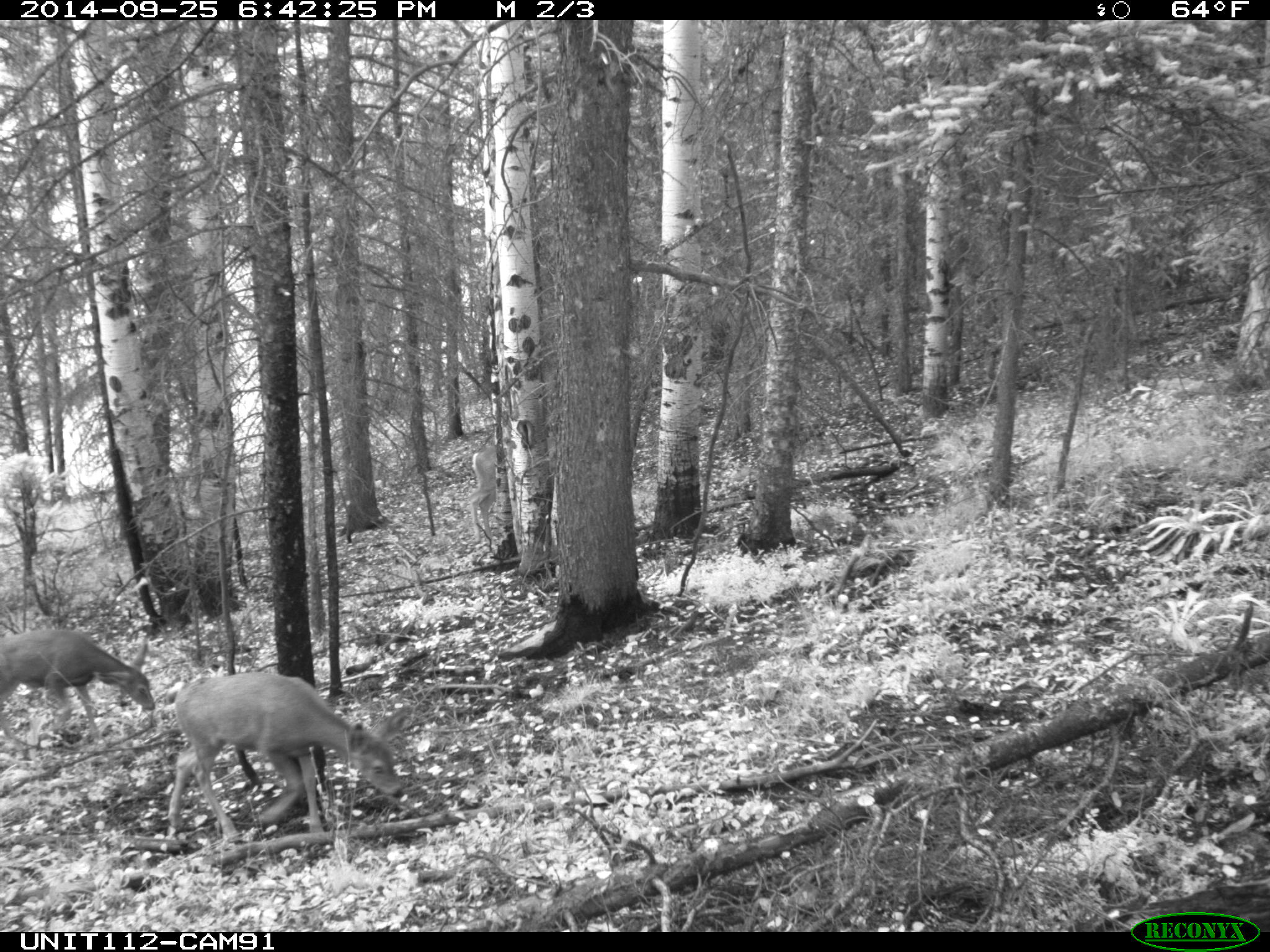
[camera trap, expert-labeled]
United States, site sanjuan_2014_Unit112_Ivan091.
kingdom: Animalia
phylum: Chordata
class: Mammalia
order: Artiodactyla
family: Cervidae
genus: Odocoileus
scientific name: Odocoileus hemionus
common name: mule deer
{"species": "Odocoileus hemionus (mule deer)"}